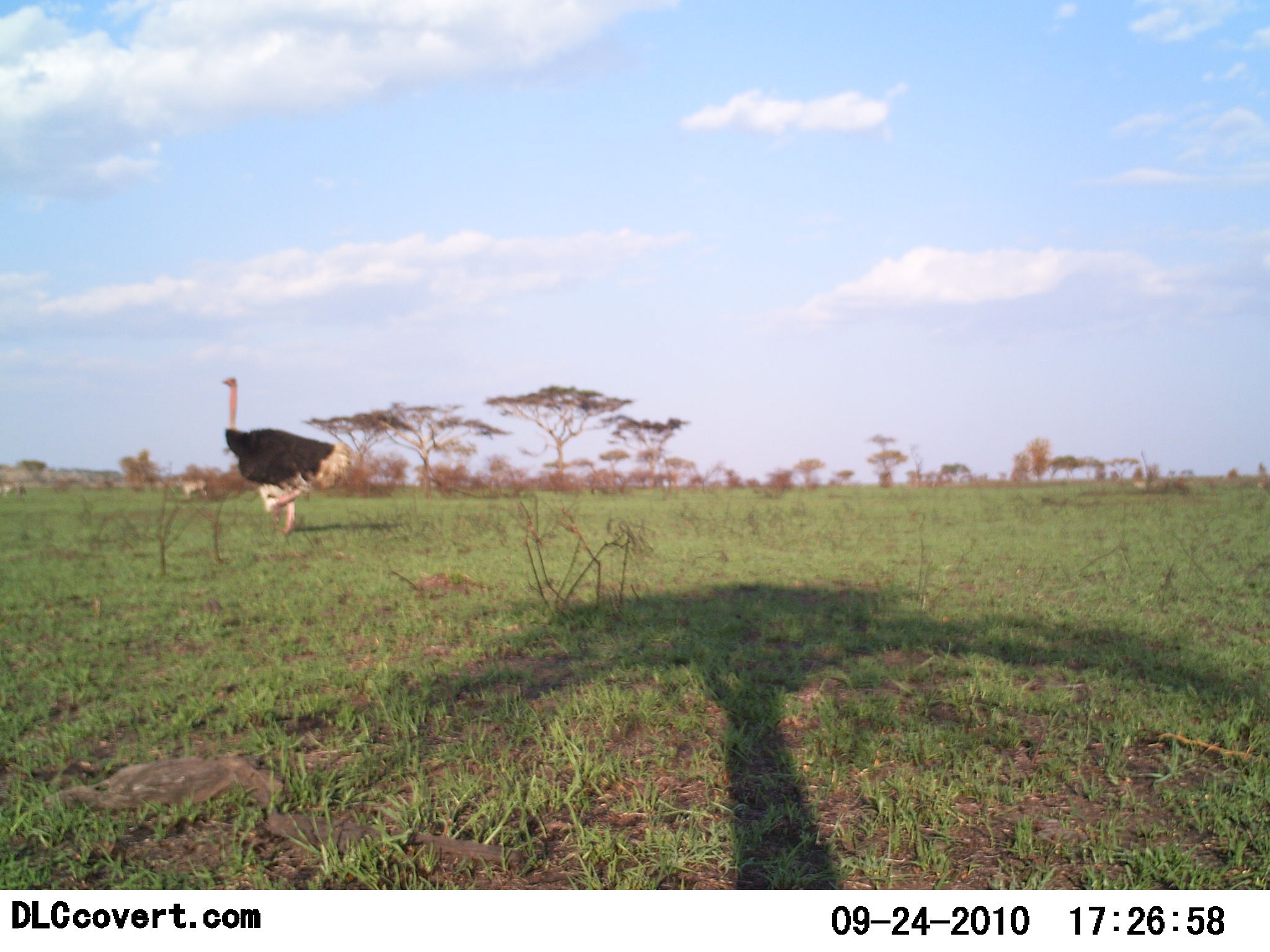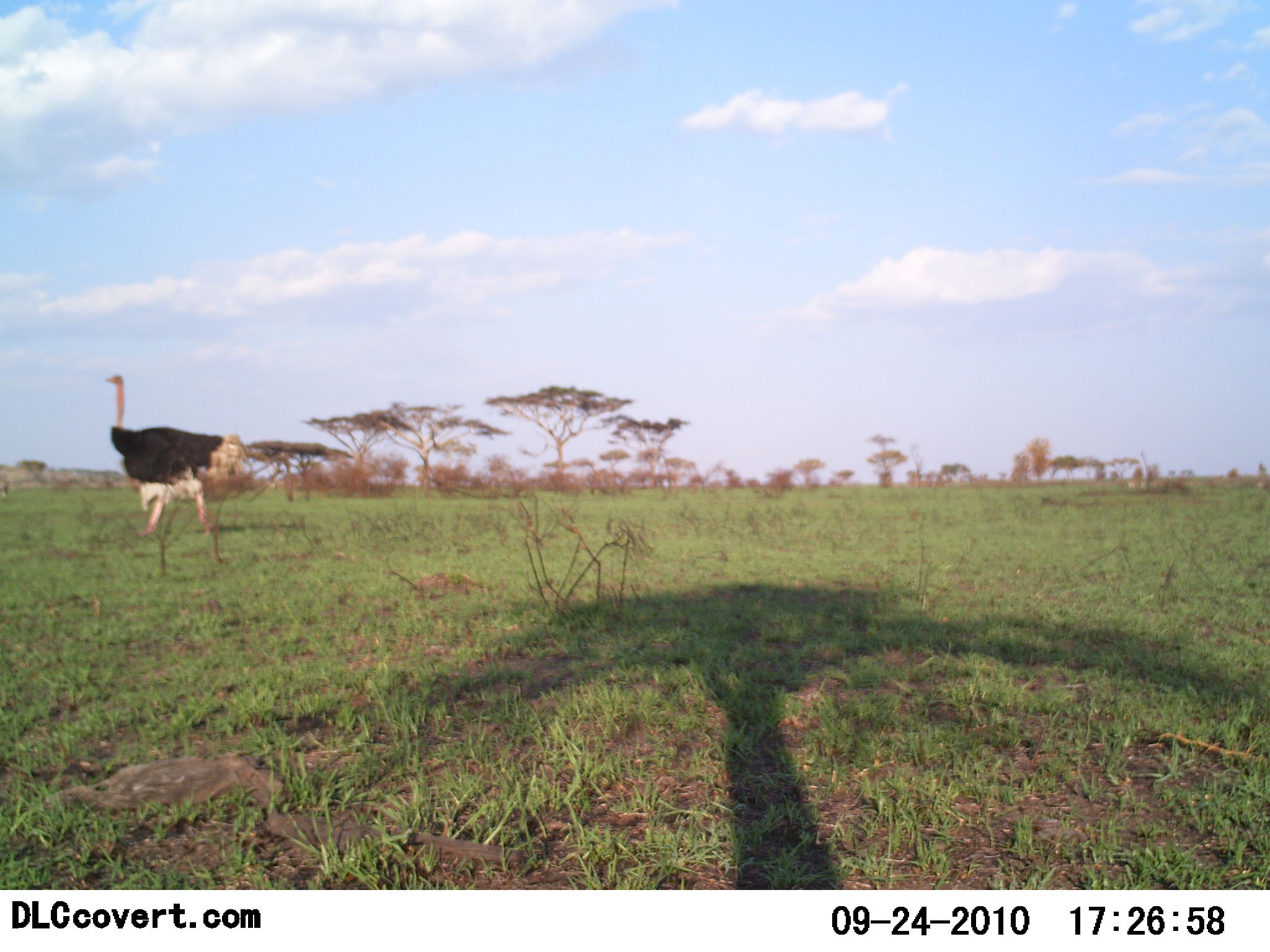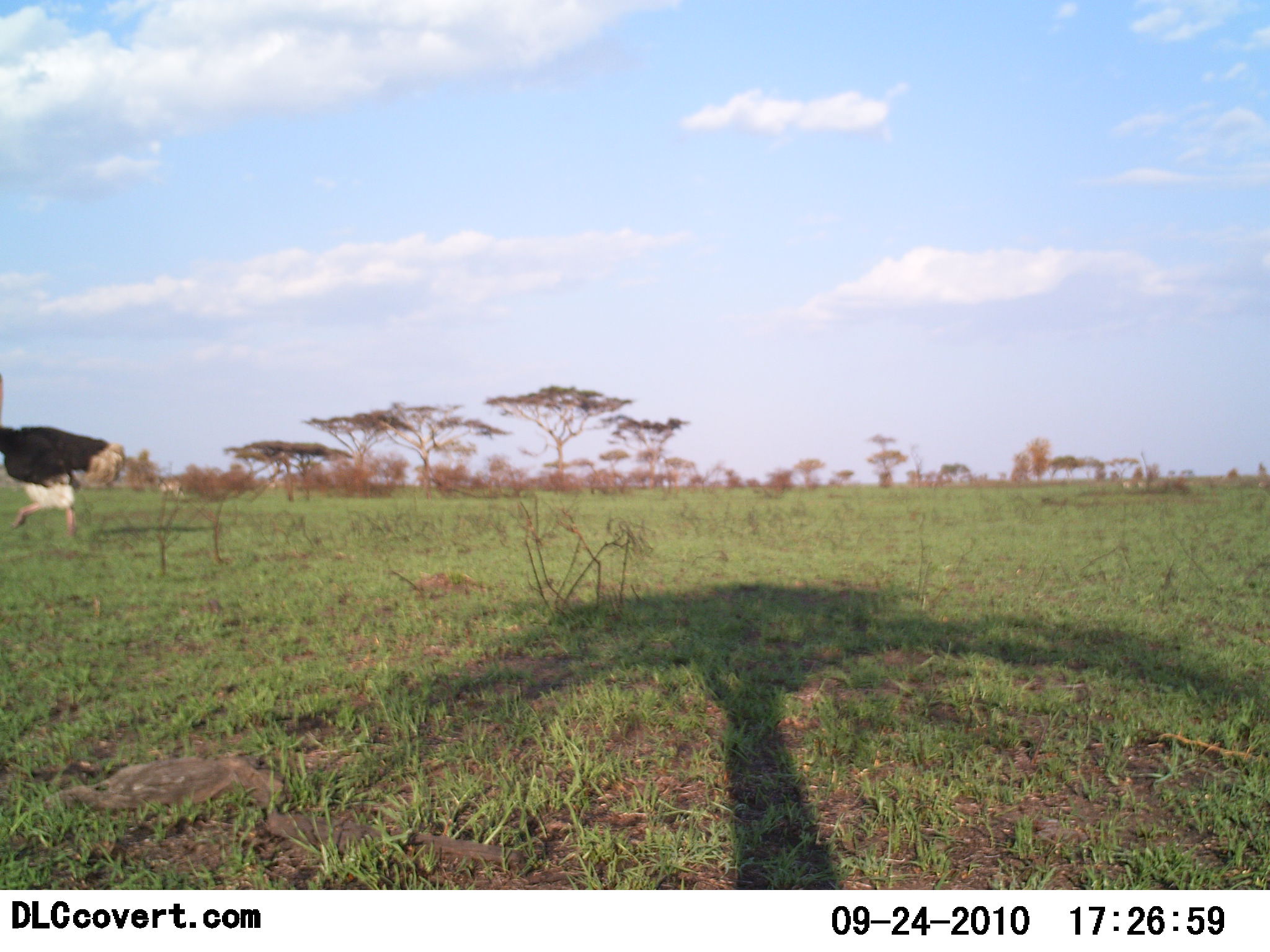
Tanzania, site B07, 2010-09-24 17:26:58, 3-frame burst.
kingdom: Animalia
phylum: Chordata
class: Aves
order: Struthioniformes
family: Struthionidae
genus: Struthio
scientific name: Struthio camelus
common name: ostrich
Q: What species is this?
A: Ostrich (Struthio camelus).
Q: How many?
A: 1.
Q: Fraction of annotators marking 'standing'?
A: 13%.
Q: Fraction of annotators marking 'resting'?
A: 0%.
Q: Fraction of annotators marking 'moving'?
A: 93%.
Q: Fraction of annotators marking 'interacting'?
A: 0%.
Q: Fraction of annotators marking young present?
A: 0%.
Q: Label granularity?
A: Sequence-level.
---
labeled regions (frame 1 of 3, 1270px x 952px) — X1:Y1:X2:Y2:
animal: 221:377:355:536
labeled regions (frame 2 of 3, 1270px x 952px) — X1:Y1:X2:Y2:
animal: 105:374:251:538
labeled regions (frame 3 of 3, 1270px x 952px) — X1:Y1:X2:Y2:
animal: 0:373:128:540